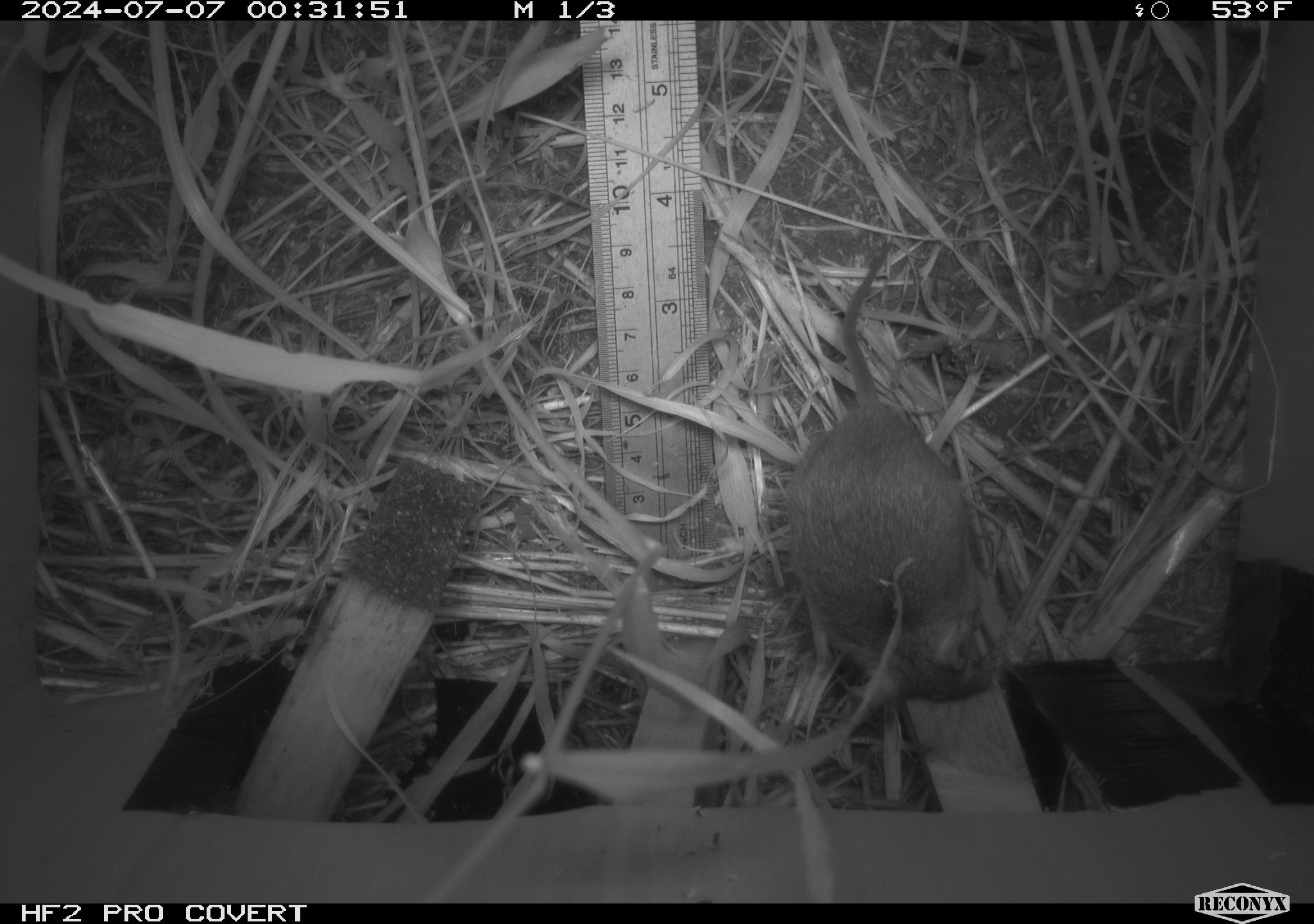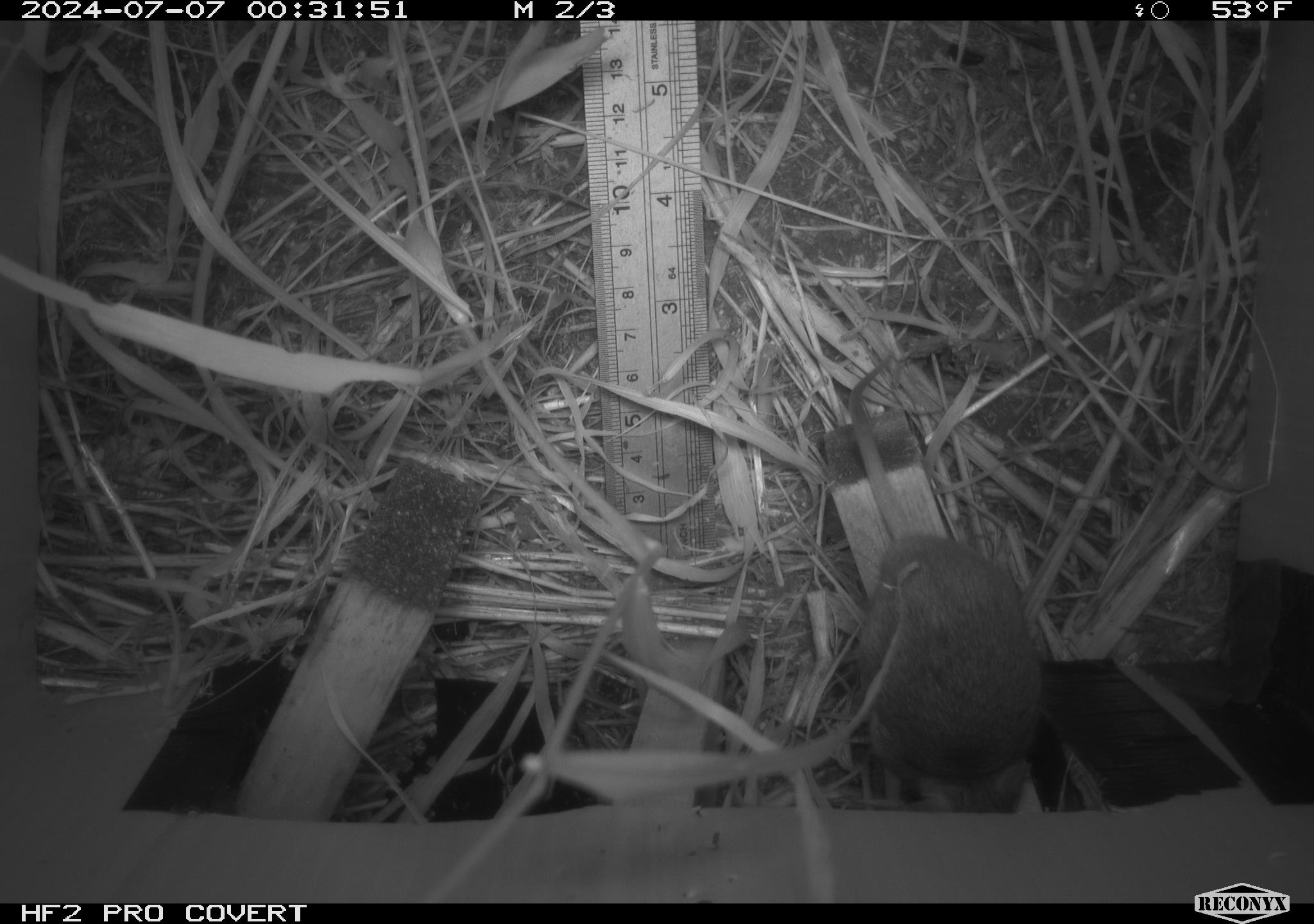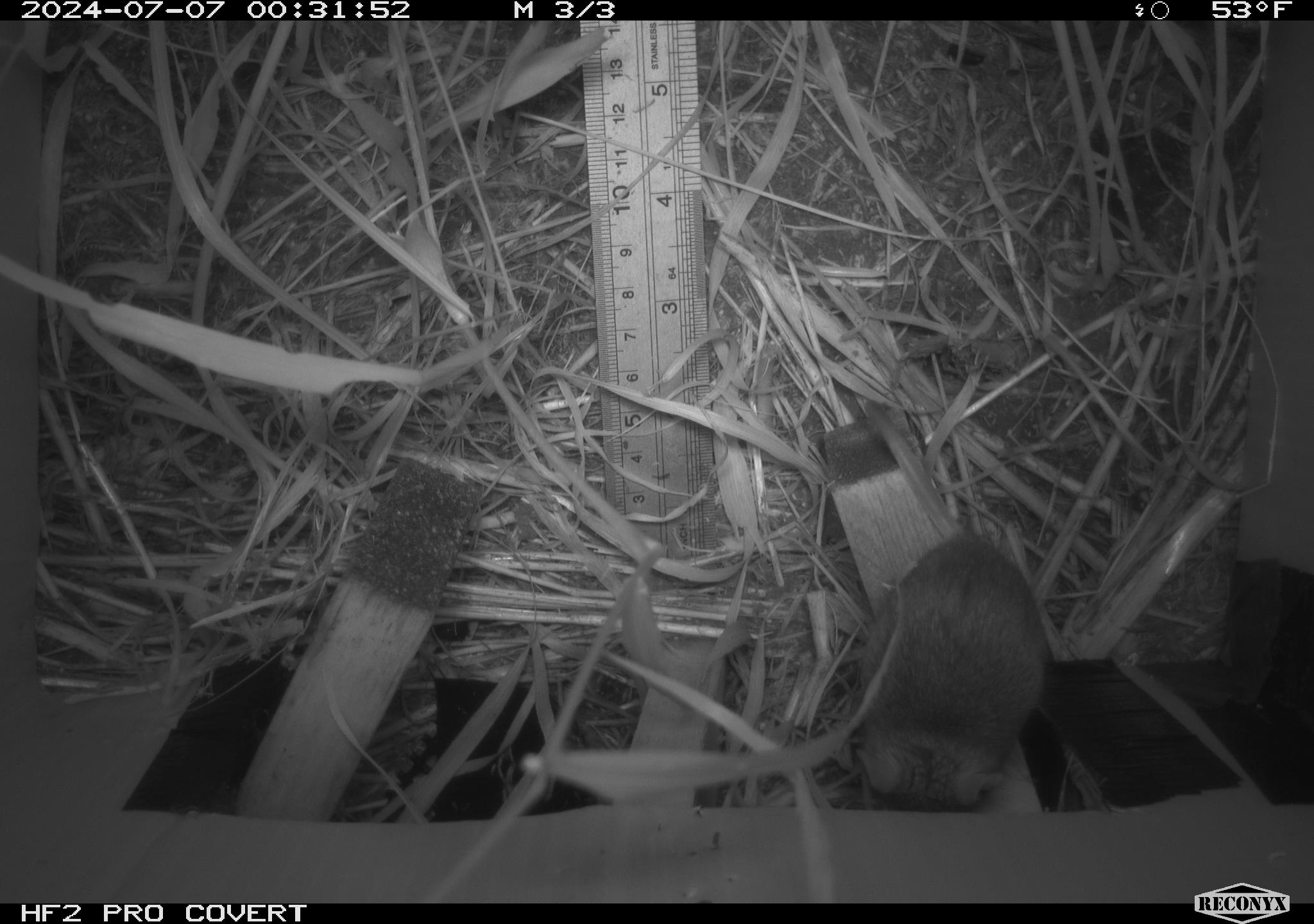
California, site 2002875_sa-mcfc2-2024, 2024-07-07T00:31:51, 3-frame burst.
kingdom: Animalia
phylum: Chordata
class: Mammalia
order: Rodentia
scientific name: Rodentia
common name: rodent